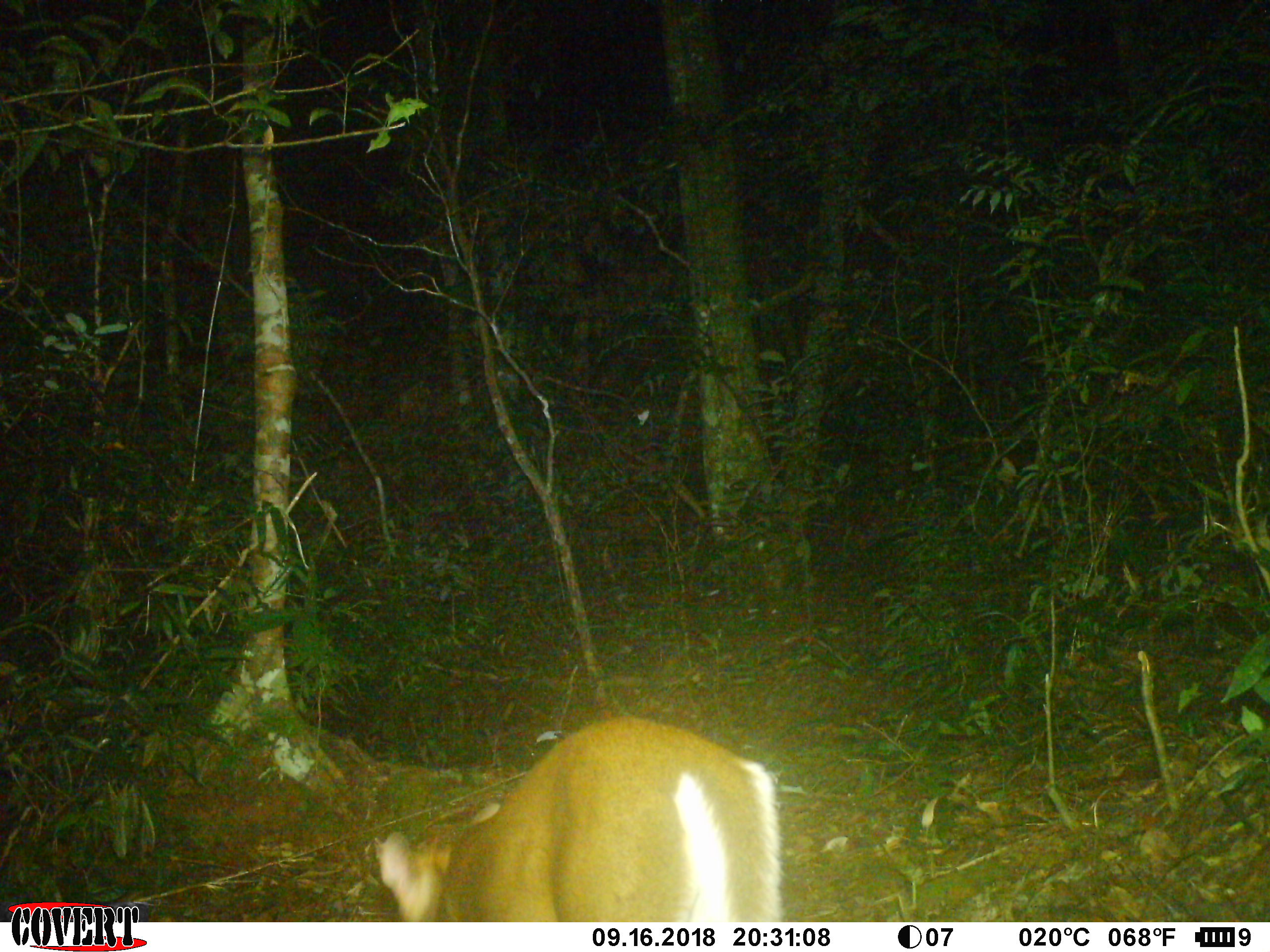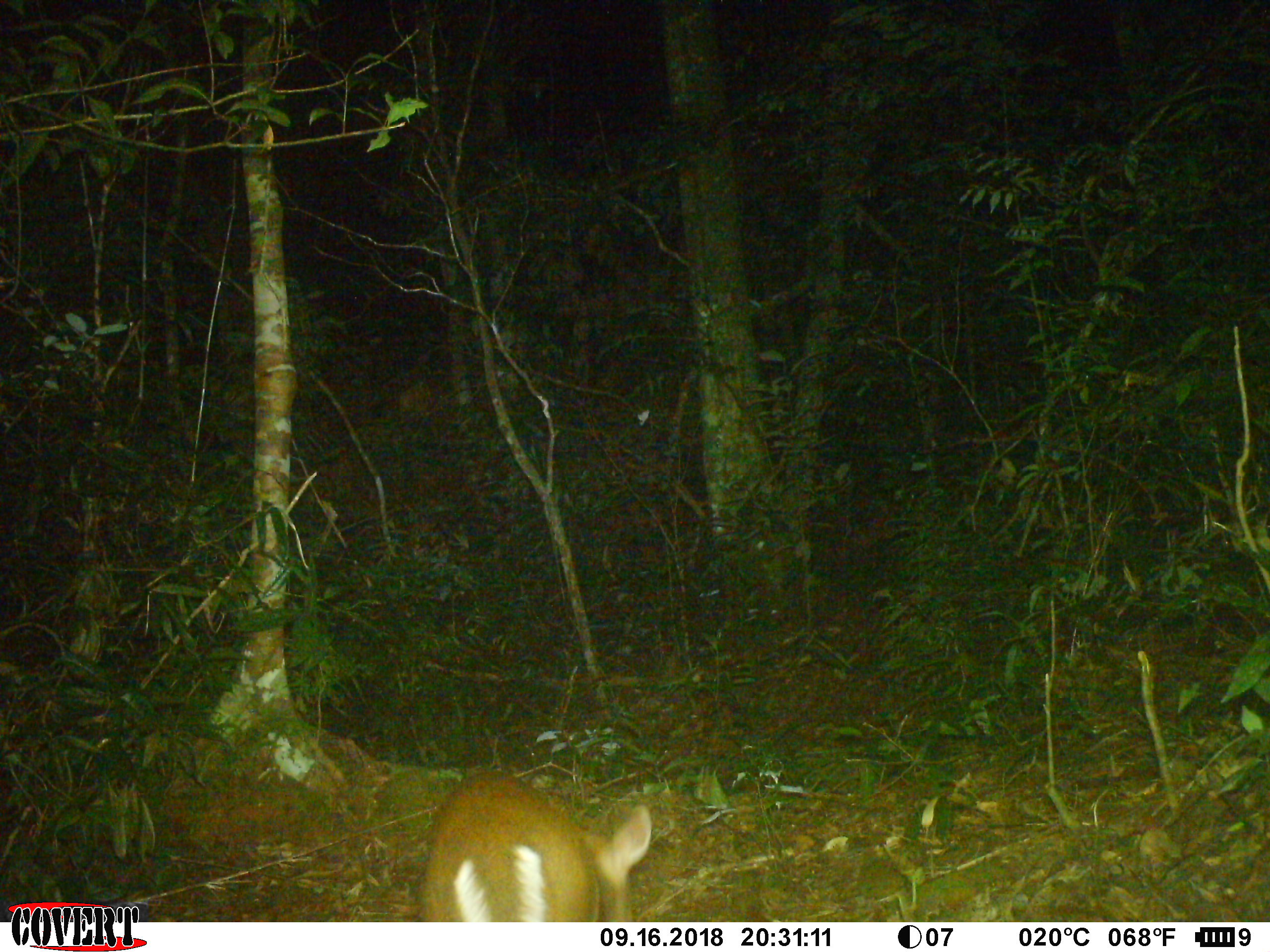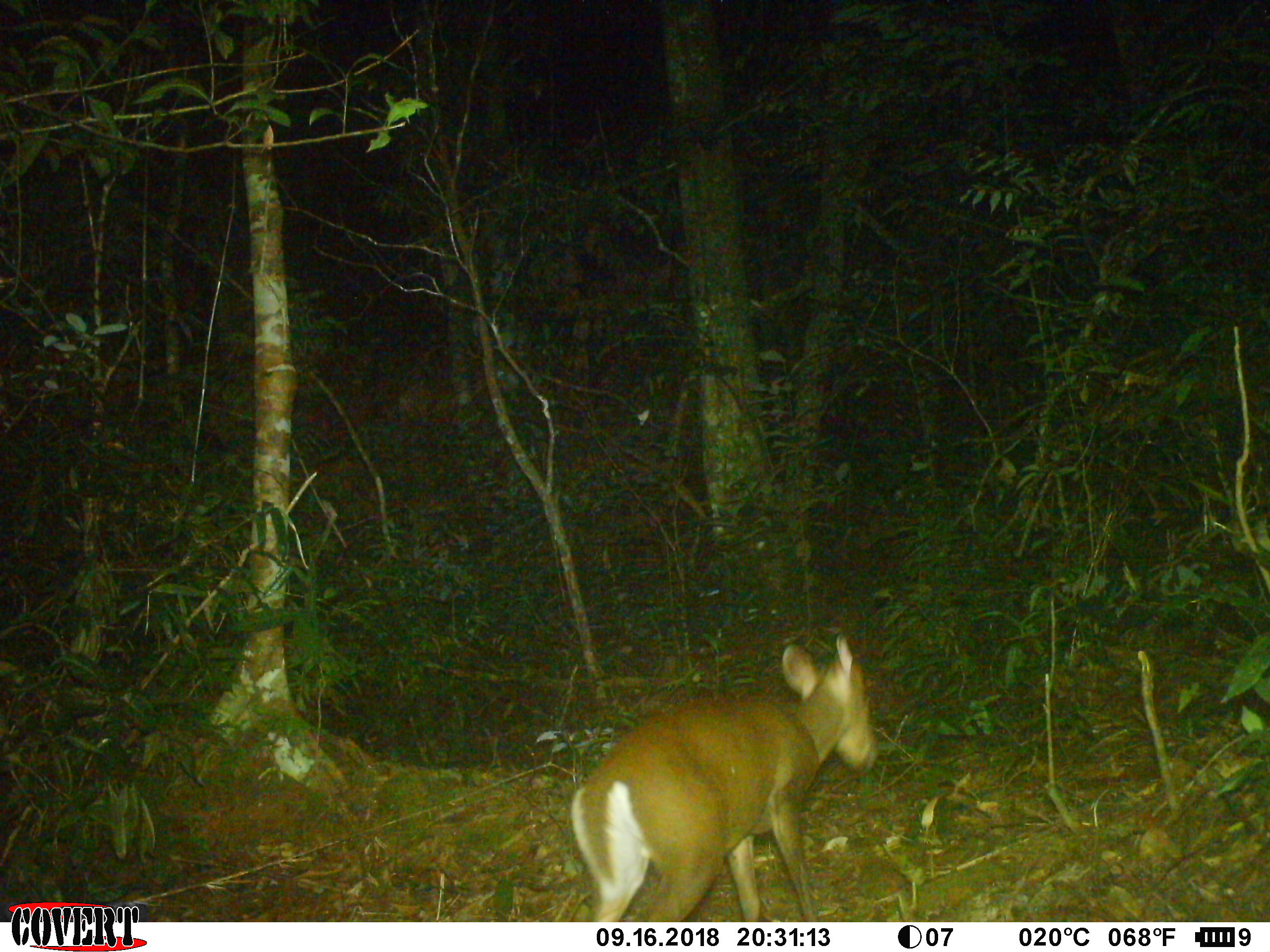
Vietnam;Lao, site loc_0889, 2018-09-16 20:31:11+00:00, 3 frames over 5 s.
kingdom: Animalia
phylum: Chordata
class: Mammalia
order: Artiodactyla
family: Cervidae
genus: Muntiacus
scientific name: Muntiacus rooseveltorum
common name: roosevelt's muntjac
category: roosevelts muntjac group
Roosevelts muntjac group (roosevelt's muntjac) (Muntiacus rooseveltorum). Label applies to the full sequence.